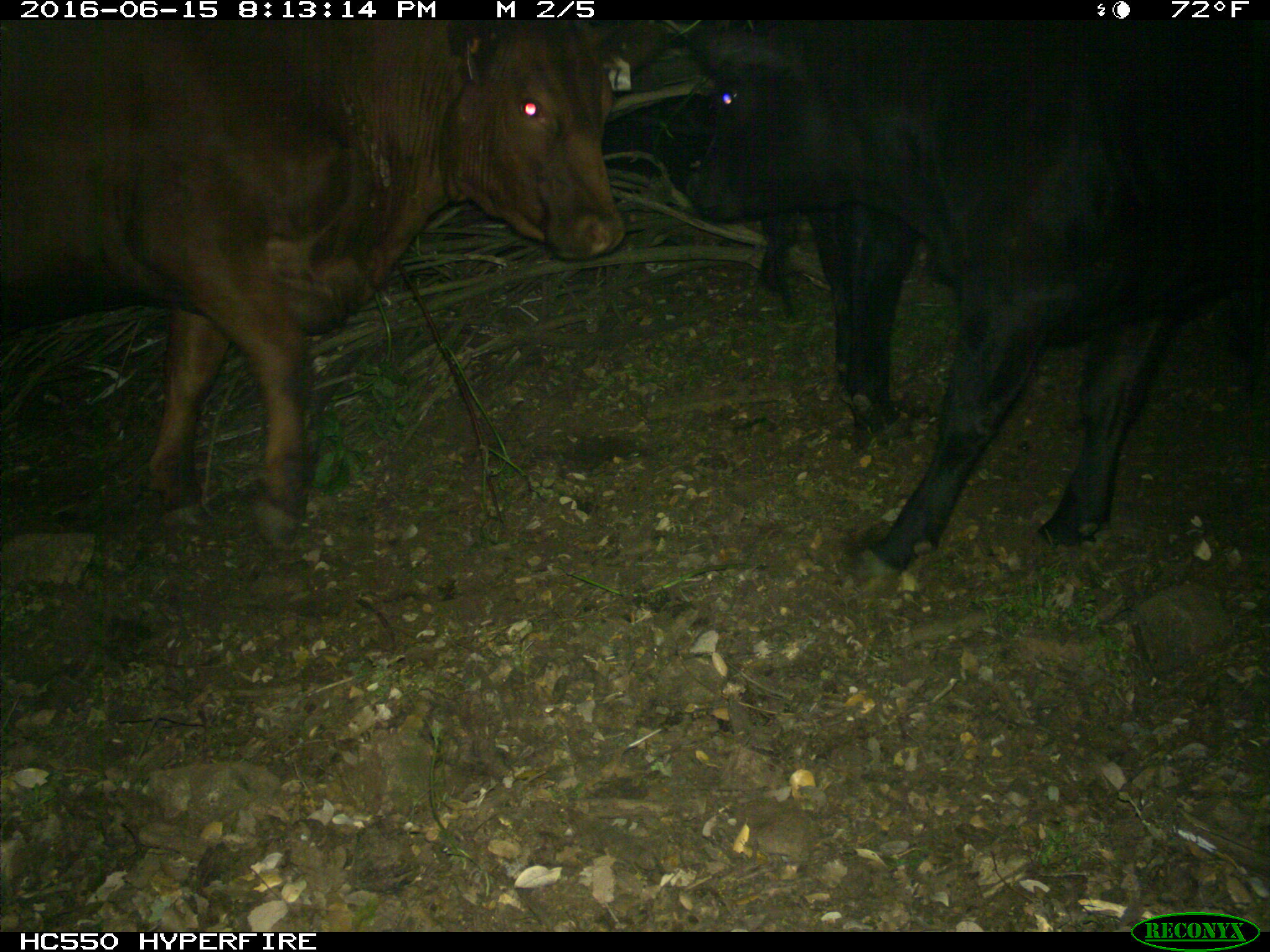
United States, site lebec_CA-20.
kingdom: Animalia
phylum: Chordata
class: Mammalia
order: Artiodactyla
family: Bovidae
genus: Bos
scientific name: Bos taurus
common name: domestic cow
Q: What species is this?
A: Bos taurus (domestic cow).